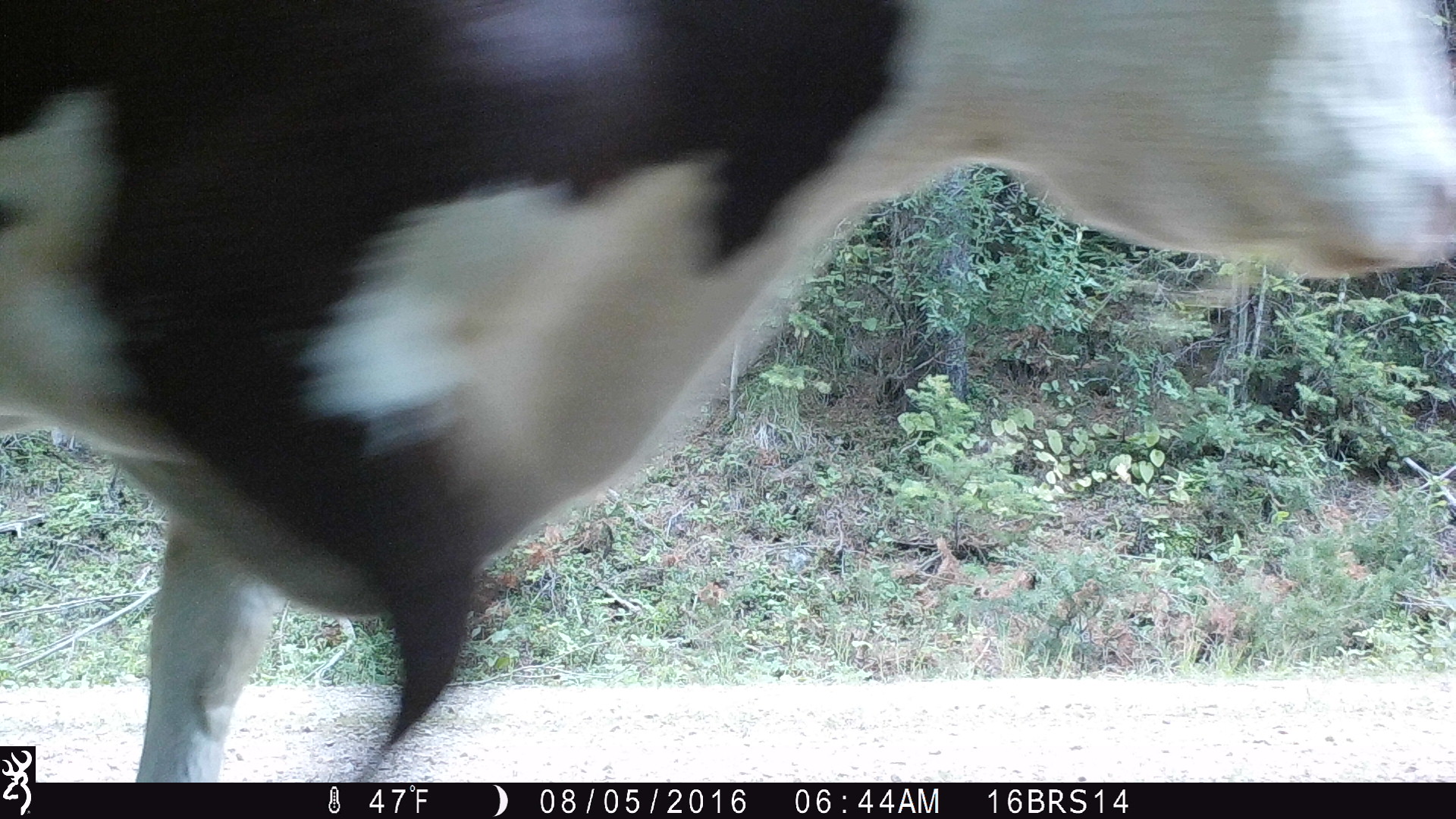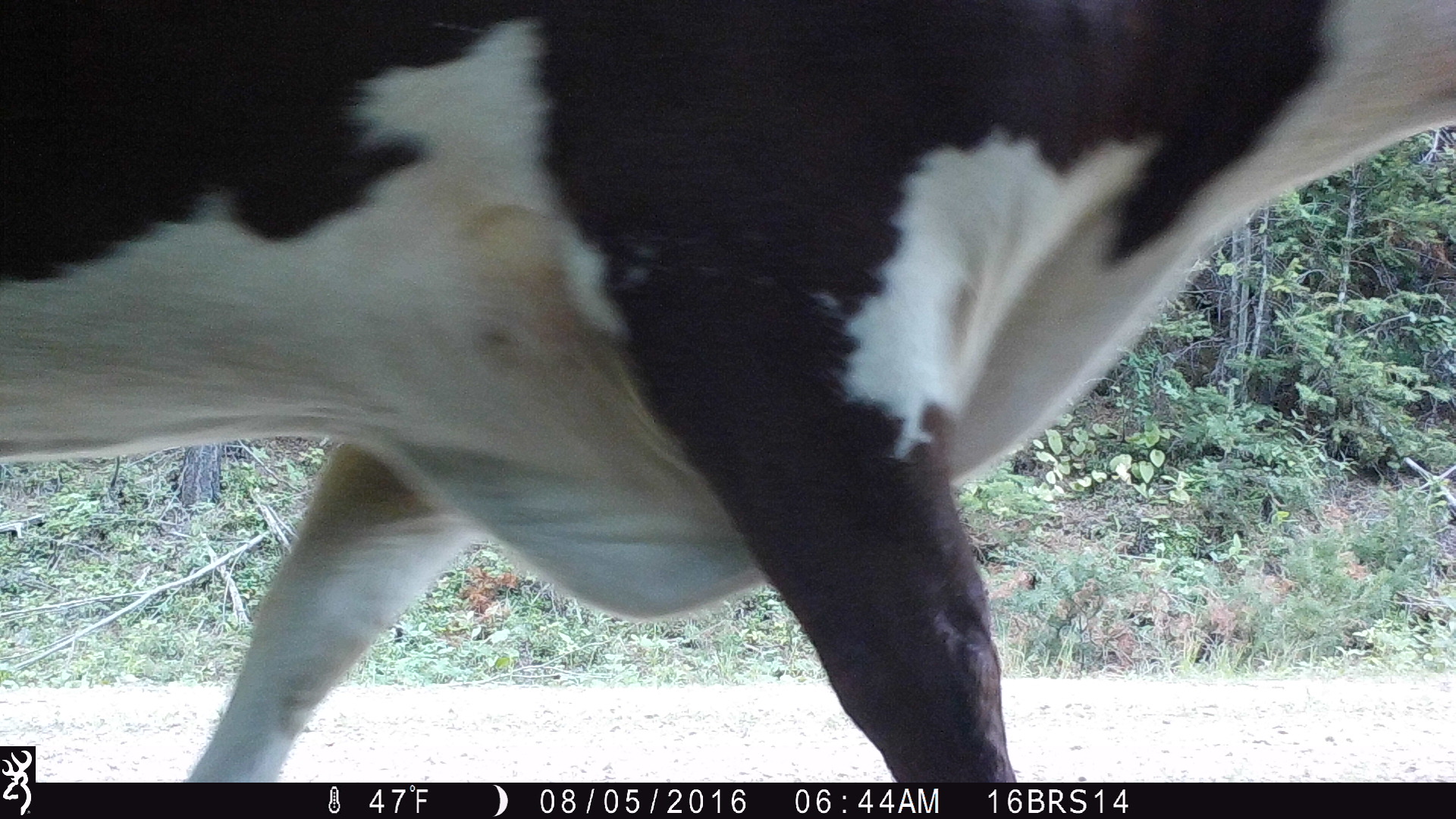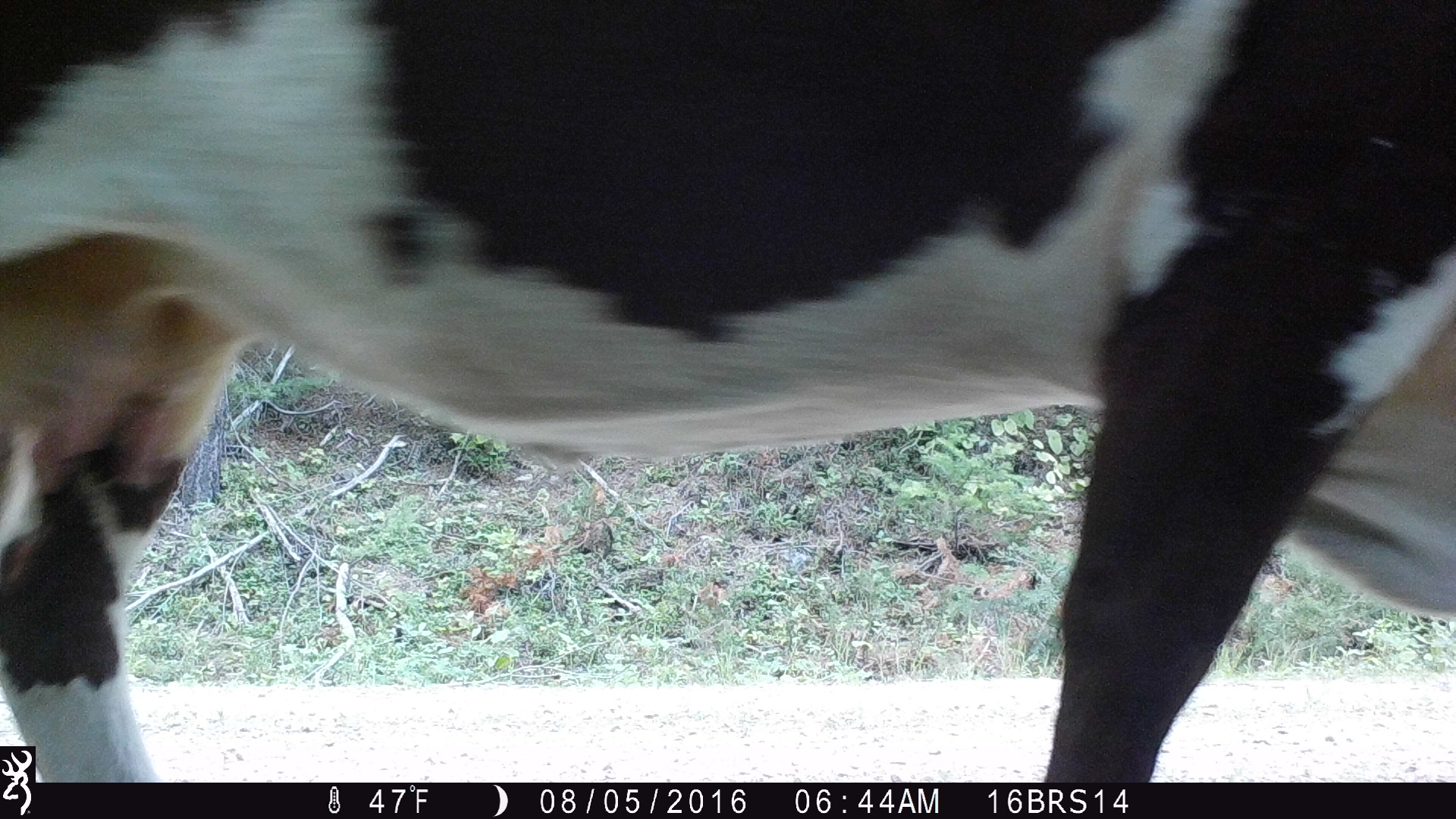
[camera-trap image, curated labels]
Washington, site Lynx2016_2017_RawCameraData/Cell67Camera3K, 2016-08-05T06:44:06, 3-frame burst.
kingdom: Animalia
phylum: Chordata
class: Mammalia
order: Artiodactyla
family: Bovidae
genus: Bos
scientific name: Bos taurus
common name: domestic cattle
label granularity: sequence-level